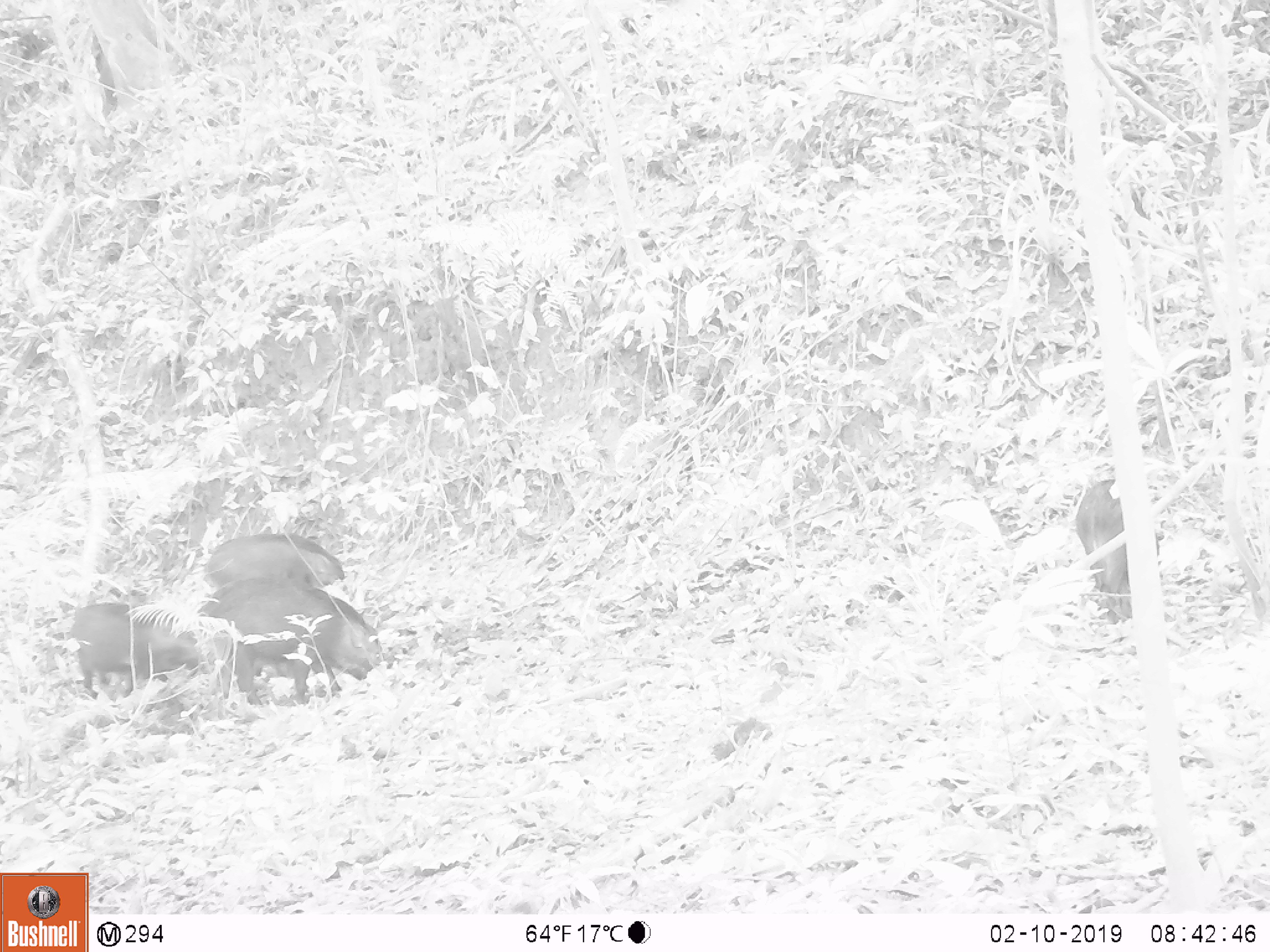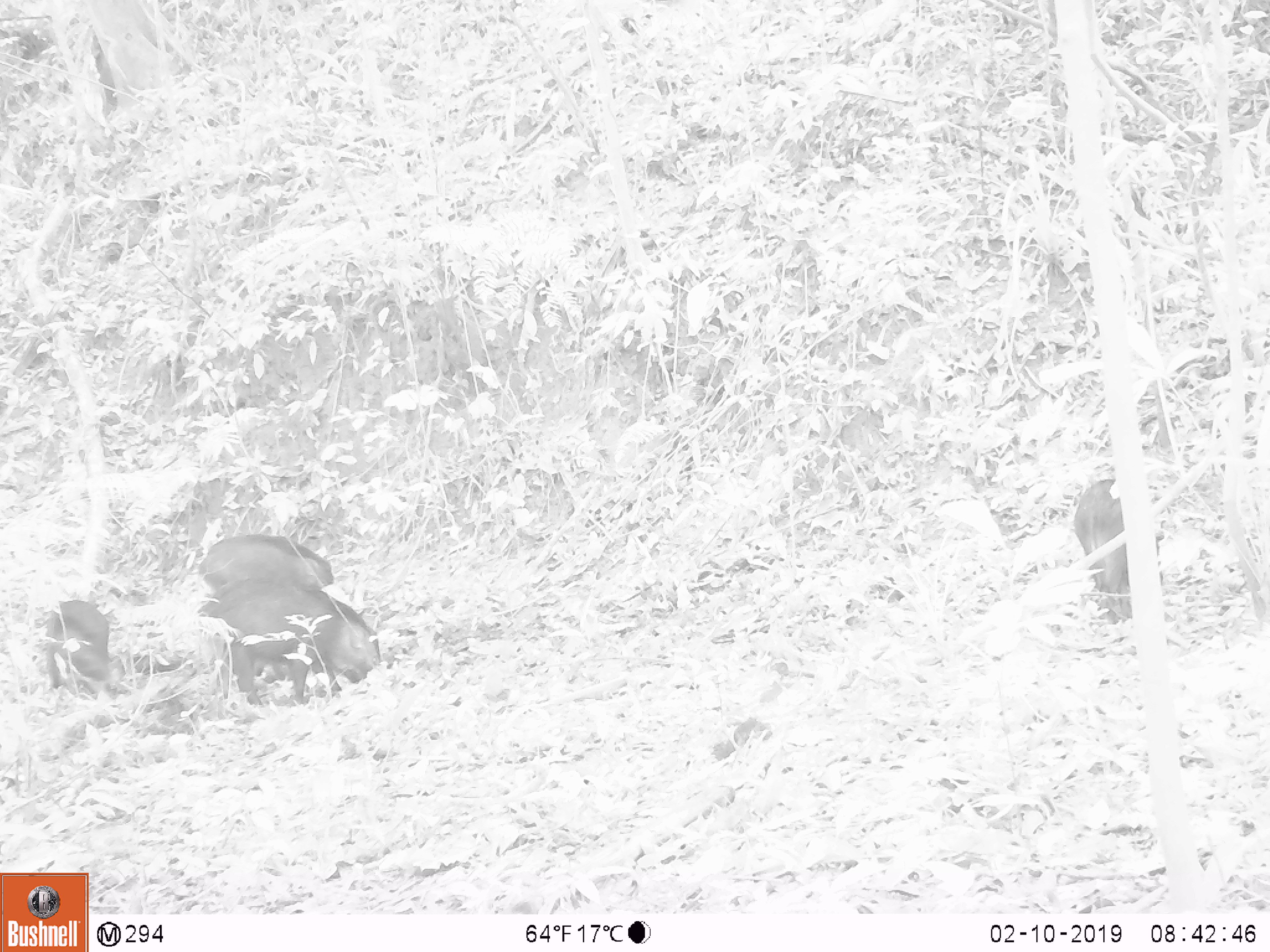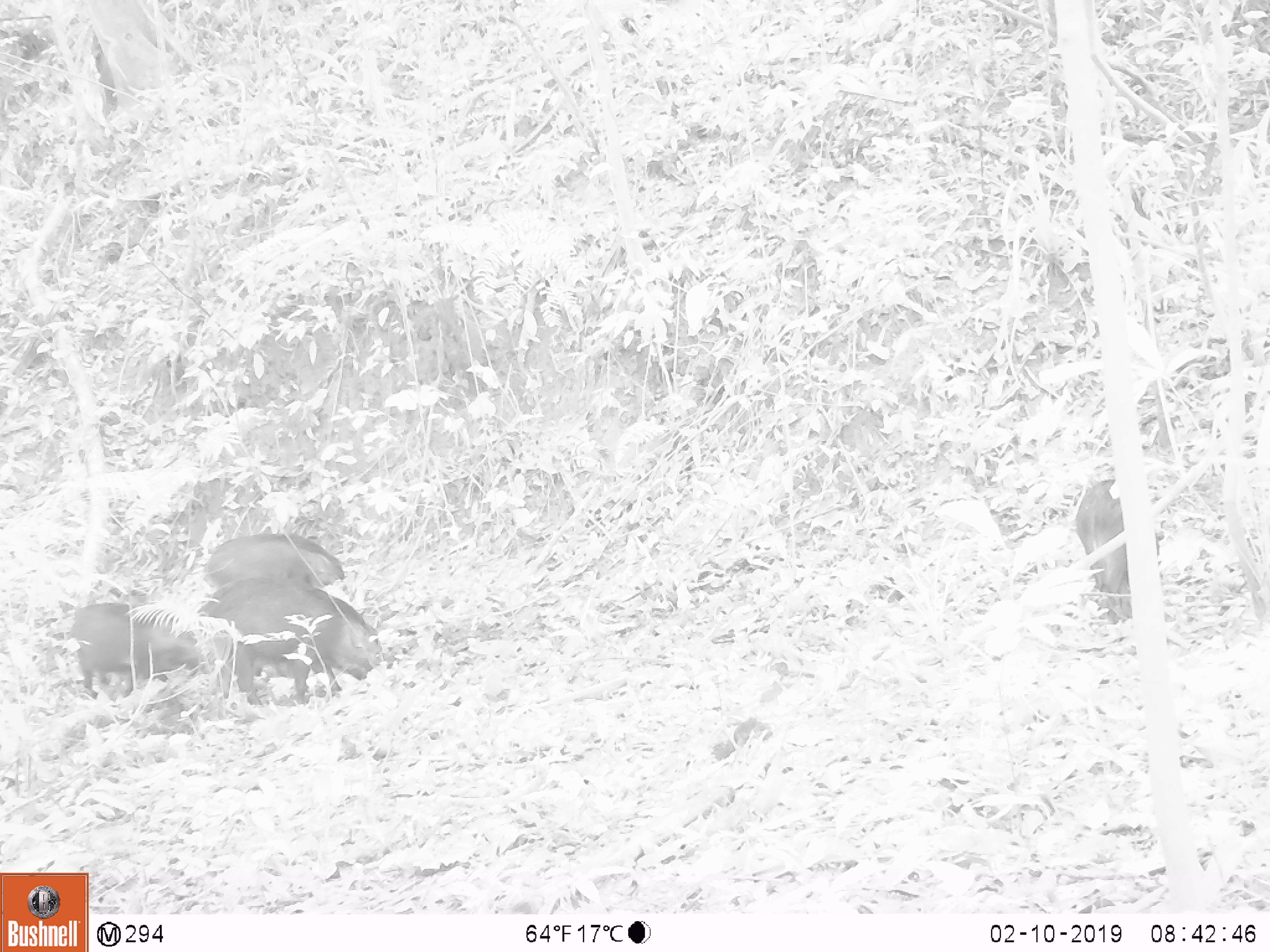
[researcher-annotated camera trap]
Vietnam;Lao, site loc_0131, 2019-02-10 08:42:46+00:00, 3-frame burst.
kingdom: Animalia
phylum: Chordata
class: Aves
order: Galliformes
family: Phasianidae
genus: Gallus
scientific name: Gallus gallus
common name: red junglefowl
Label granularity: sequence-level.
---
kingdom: Animalia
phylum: Chordata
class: Mammalia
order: Artiodactyla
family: Suidae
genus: Sus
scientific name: Sus scrofa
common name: eurasian wild pig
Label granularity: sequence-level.